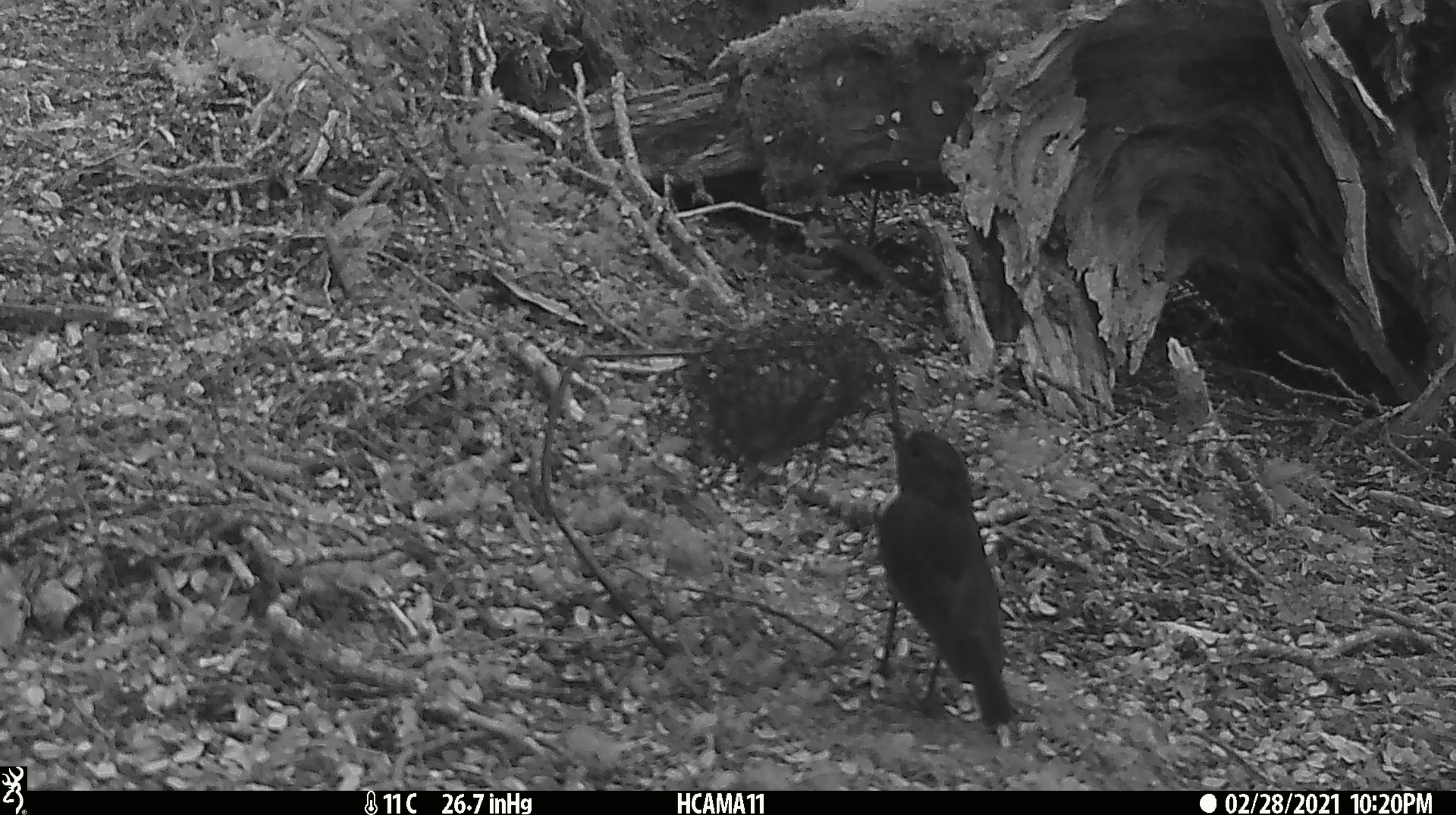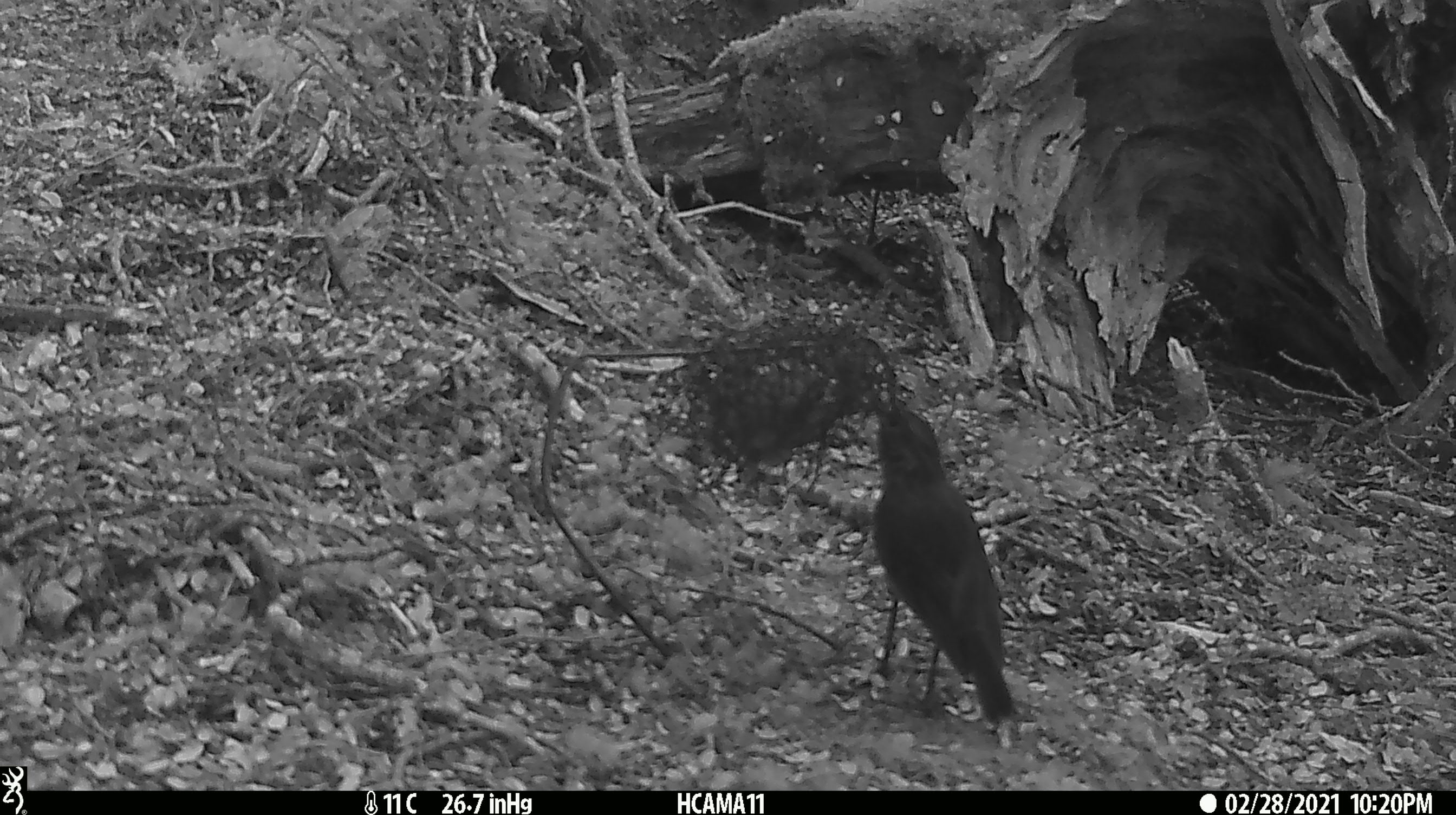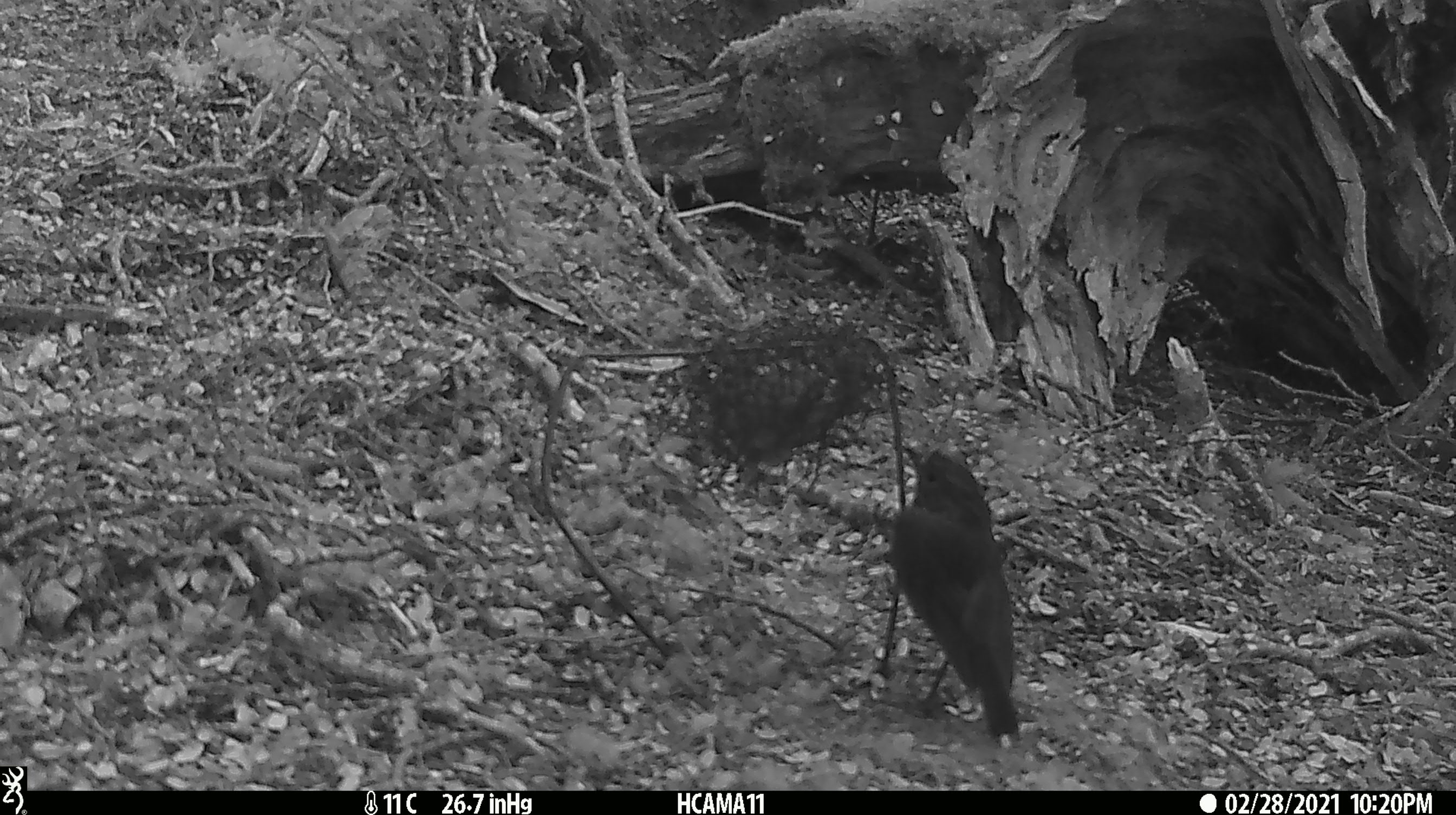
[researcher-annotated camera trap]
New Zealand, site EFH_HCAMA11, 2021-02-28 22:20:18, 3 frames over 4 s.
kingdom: Animalia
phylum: Chordata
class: Aves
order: Passeriformes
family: Petroicidae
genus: Petroica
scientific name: Petroica australis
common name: new zealand robin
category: robin